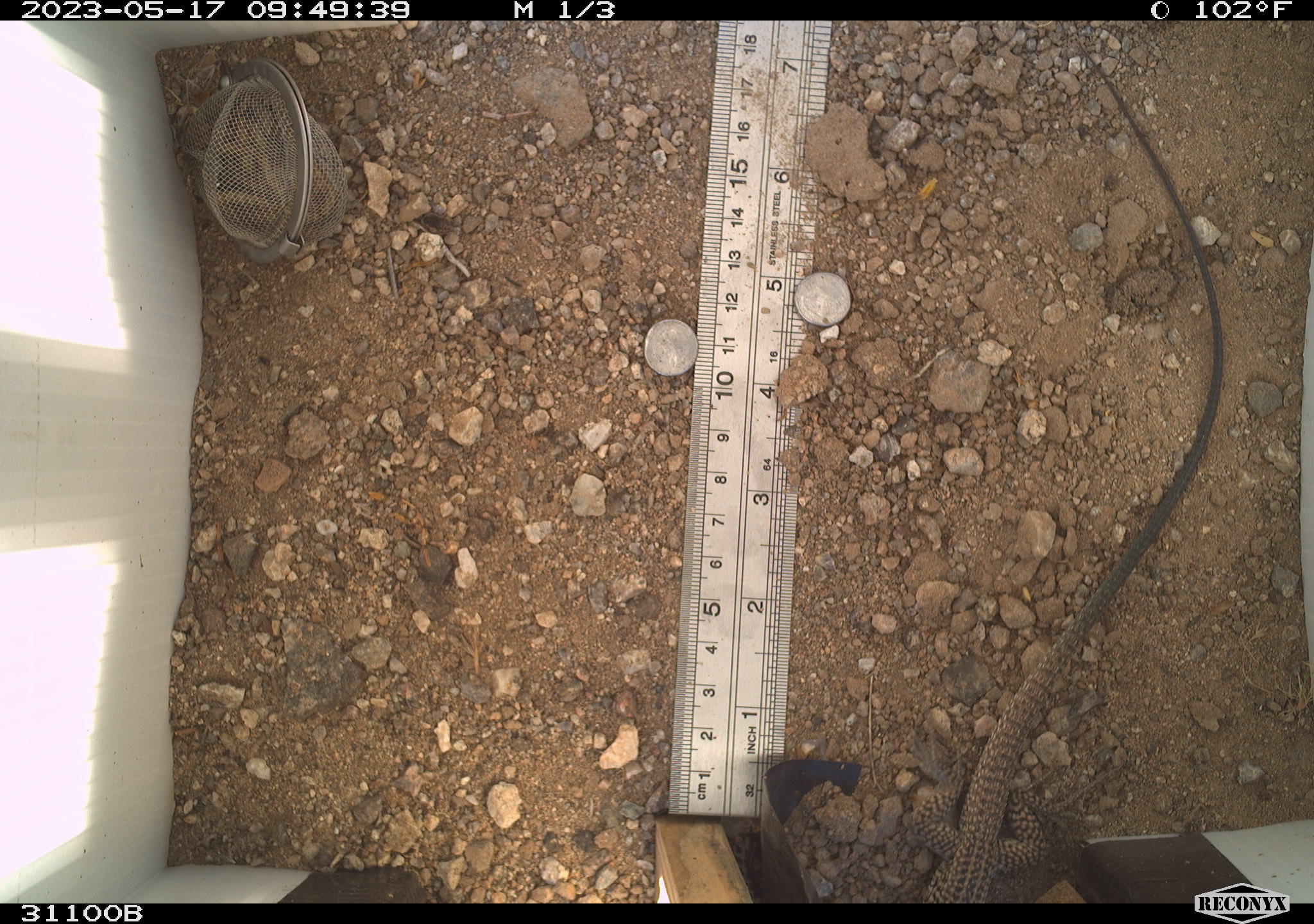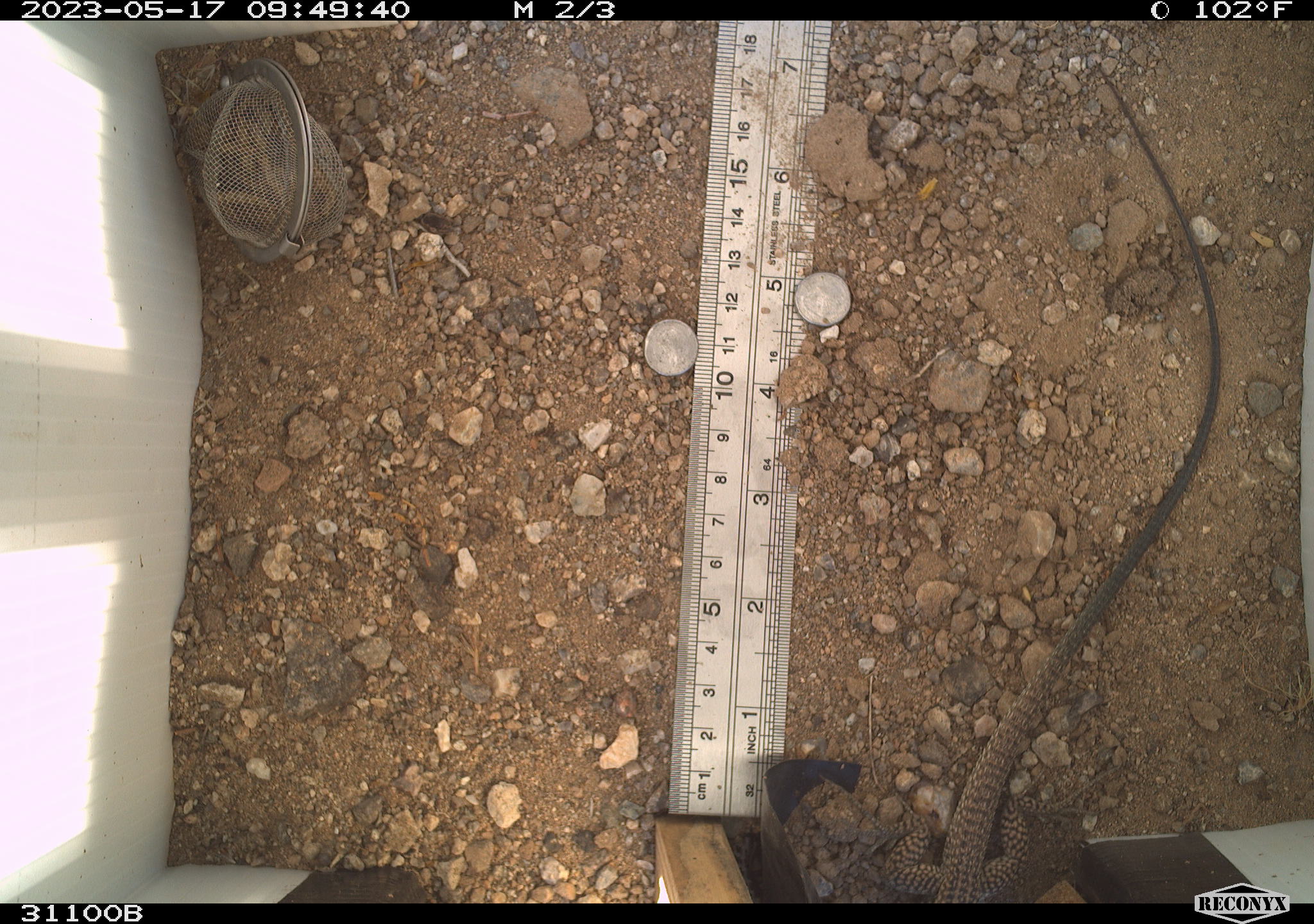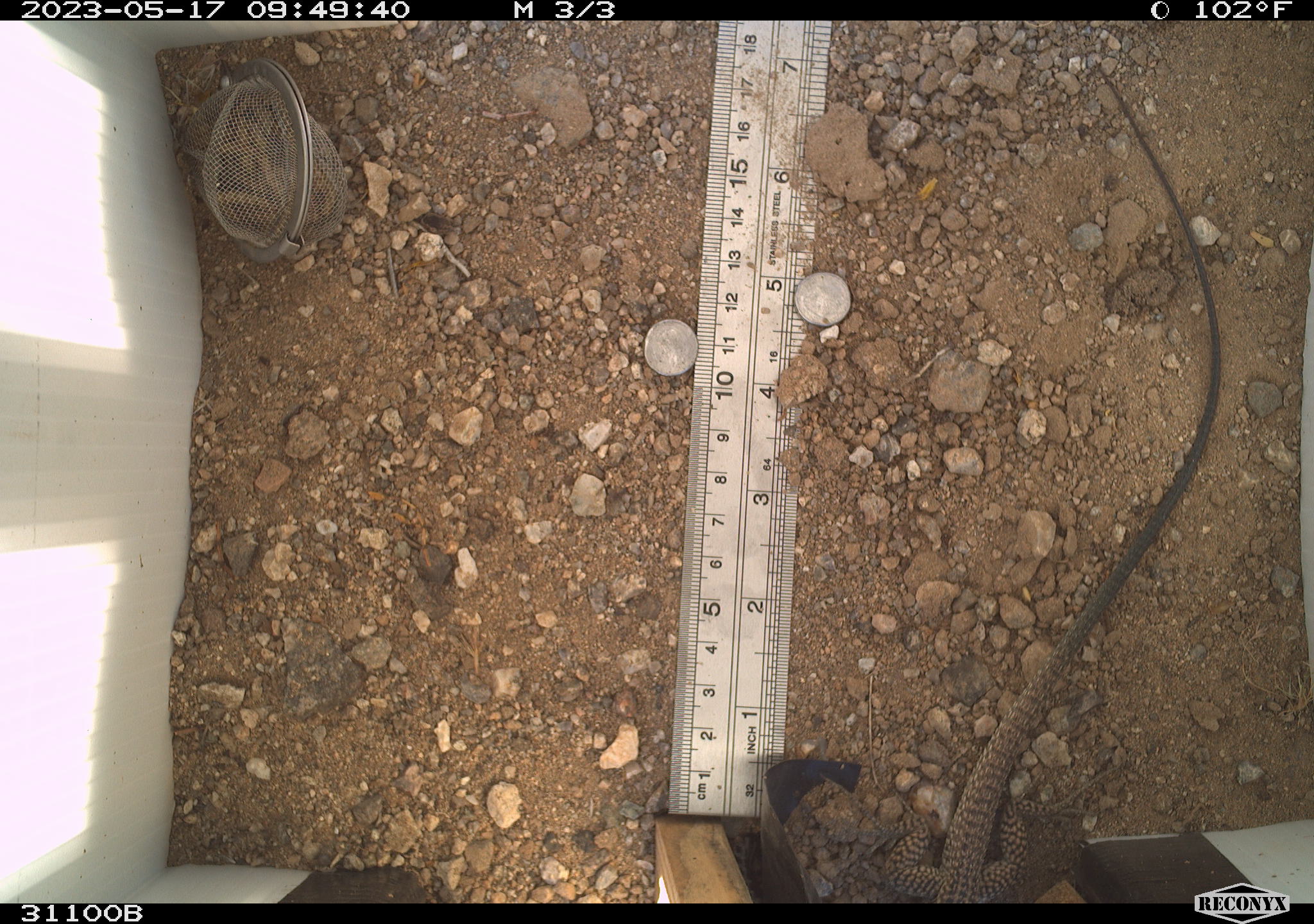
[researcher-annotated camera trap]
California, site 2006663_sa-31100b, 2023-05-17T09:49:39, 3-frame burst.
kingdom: Animalia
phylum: Chordata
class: Reptilia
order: Squamata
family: Teiidae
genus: Aspidoscelis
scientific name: Aspidoscelis tigris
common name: western whiptail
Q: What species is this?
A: Western whiptail (Aspidoscelis tigris).